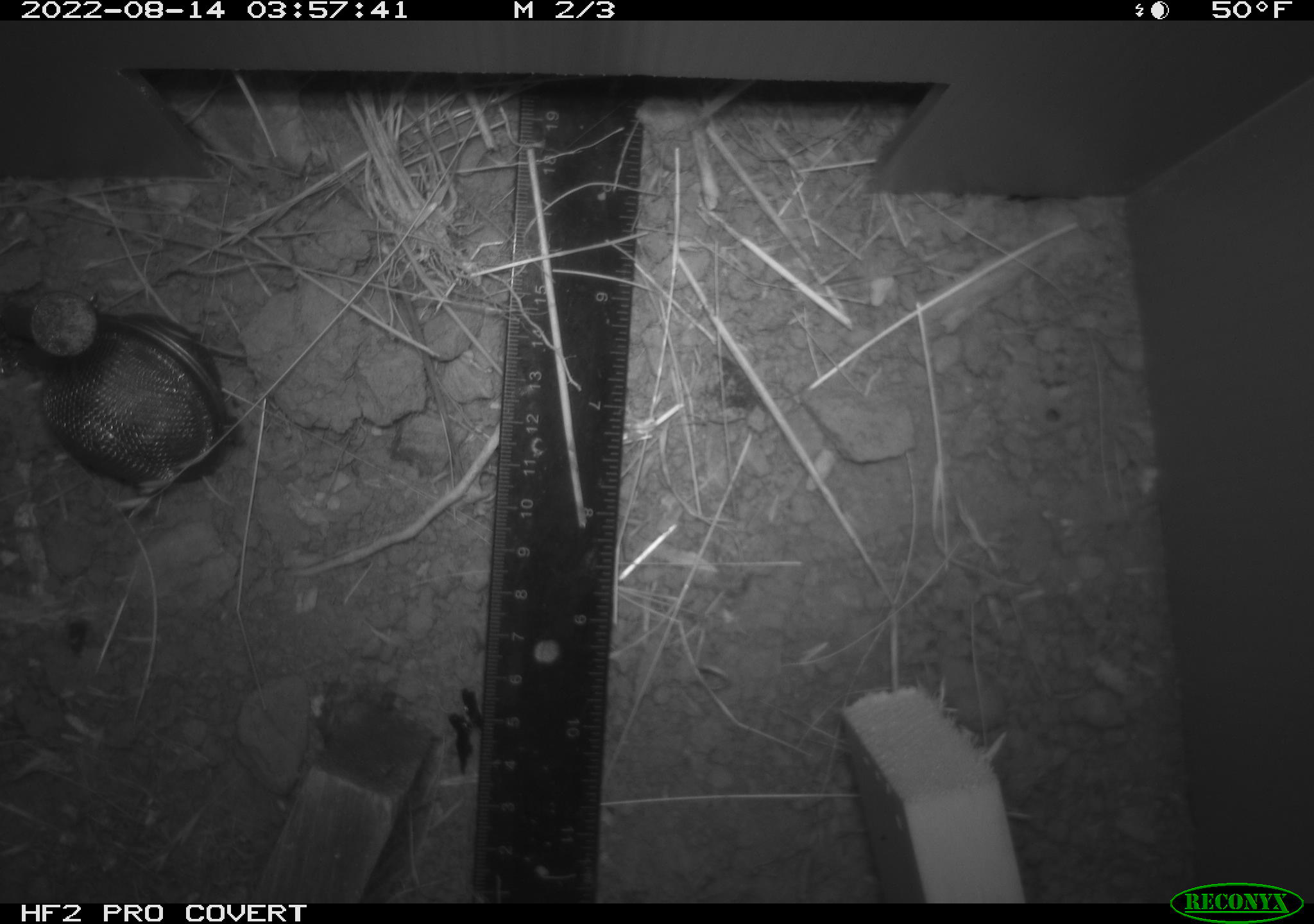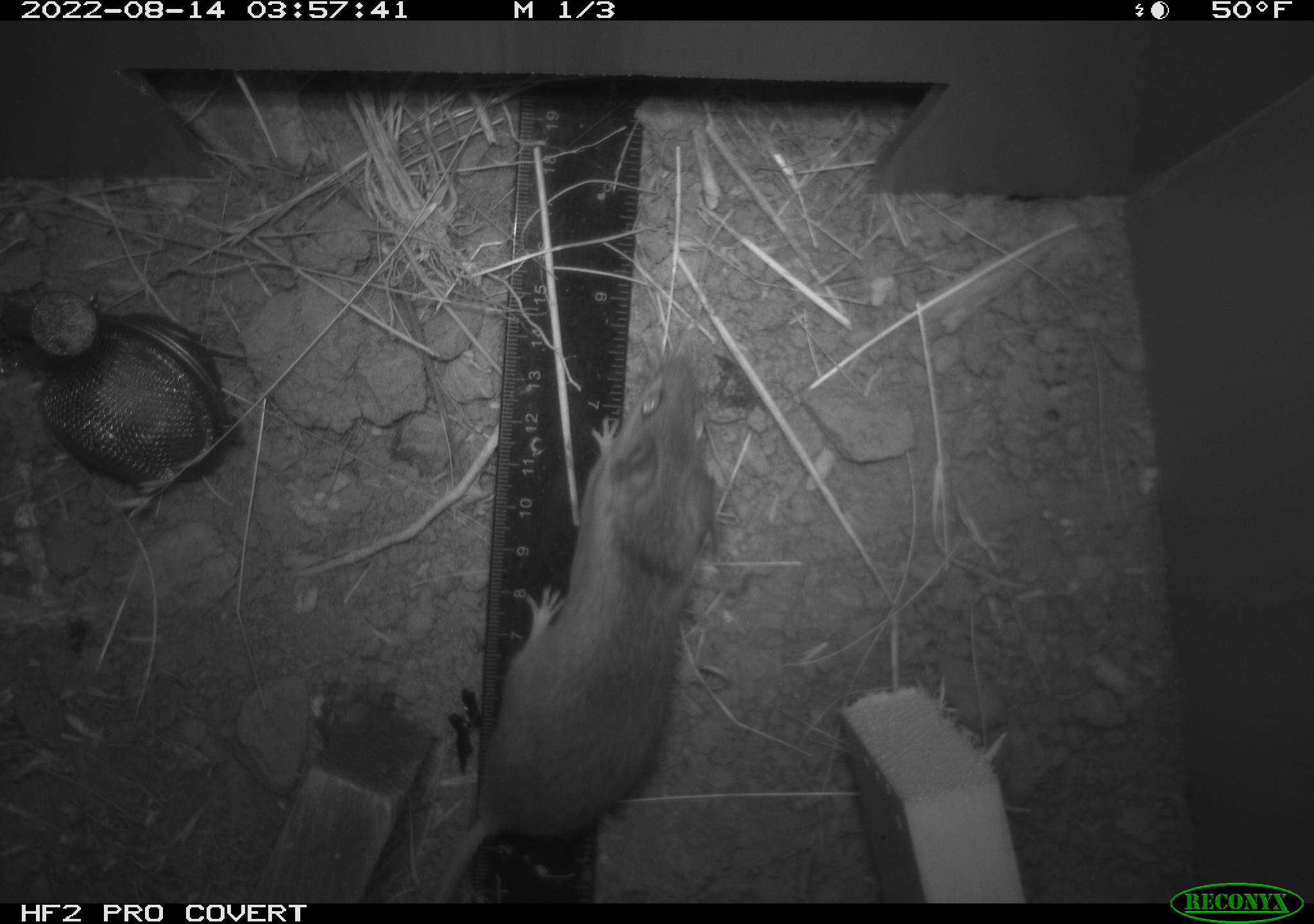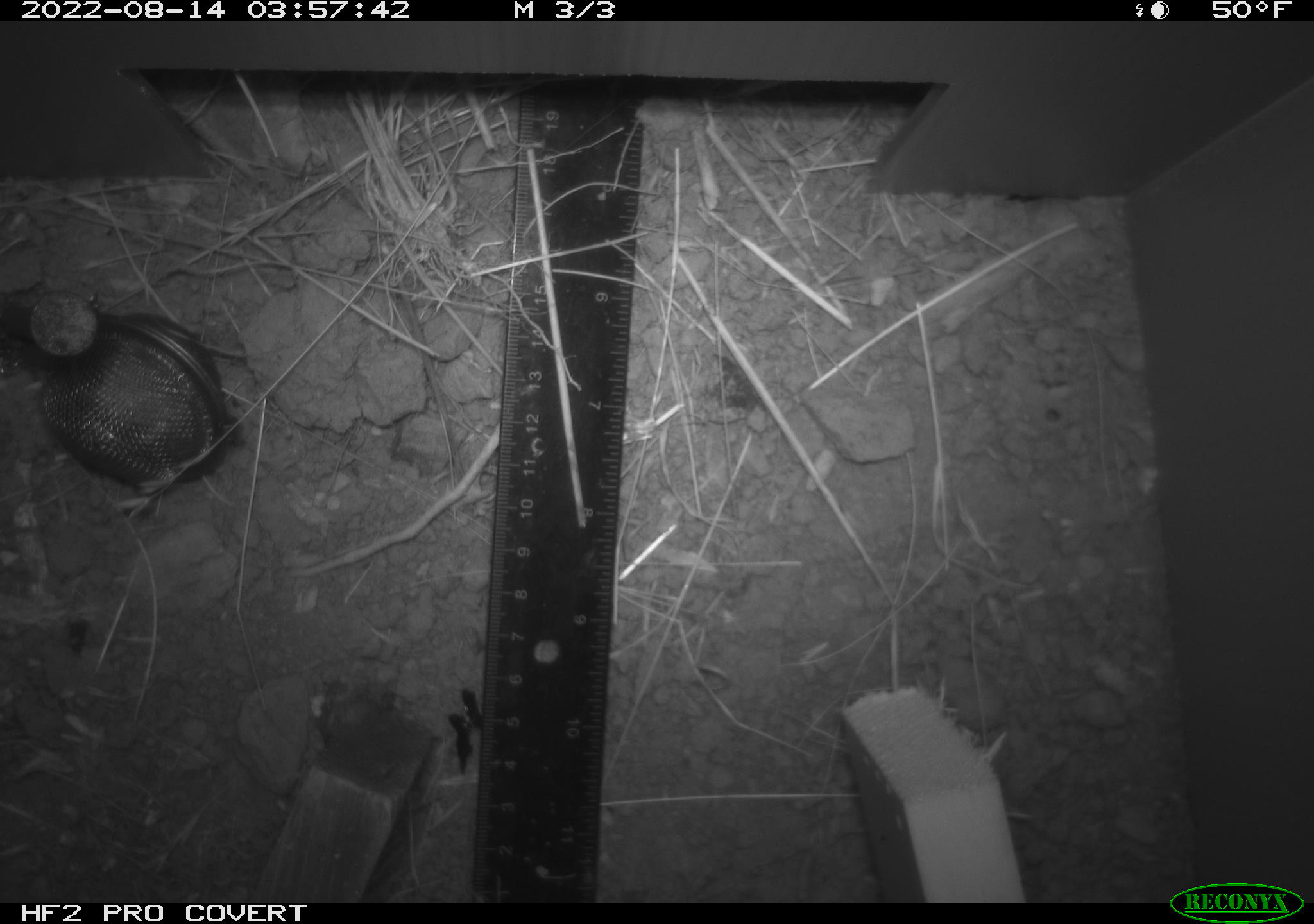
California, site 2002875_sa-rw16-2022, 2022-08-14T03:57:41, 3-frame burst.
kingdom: Animalia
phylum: Chordata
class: Mammalia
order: Rodentia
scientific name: Rodentia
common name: mouse species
Mouse species (Rodentia).